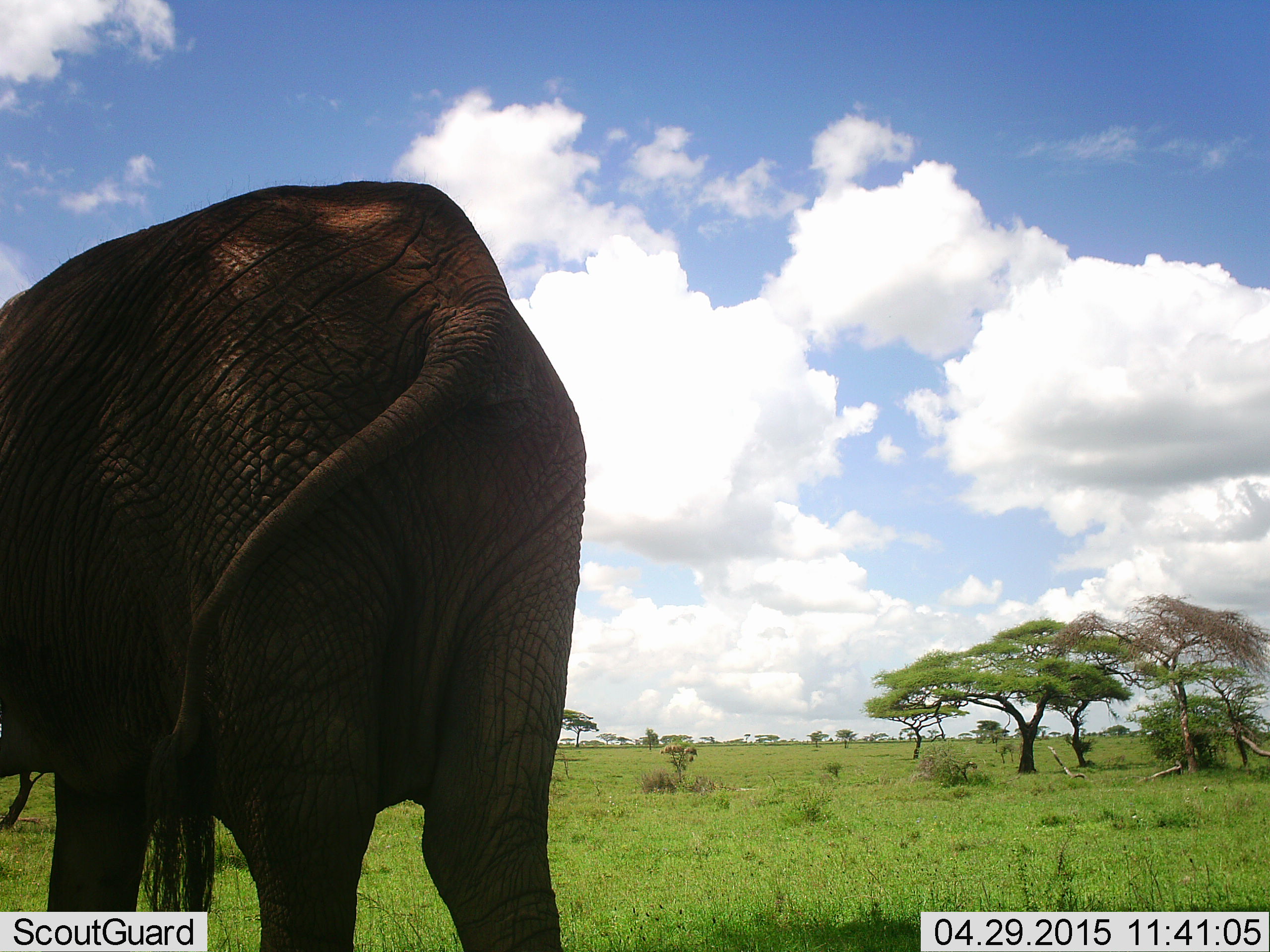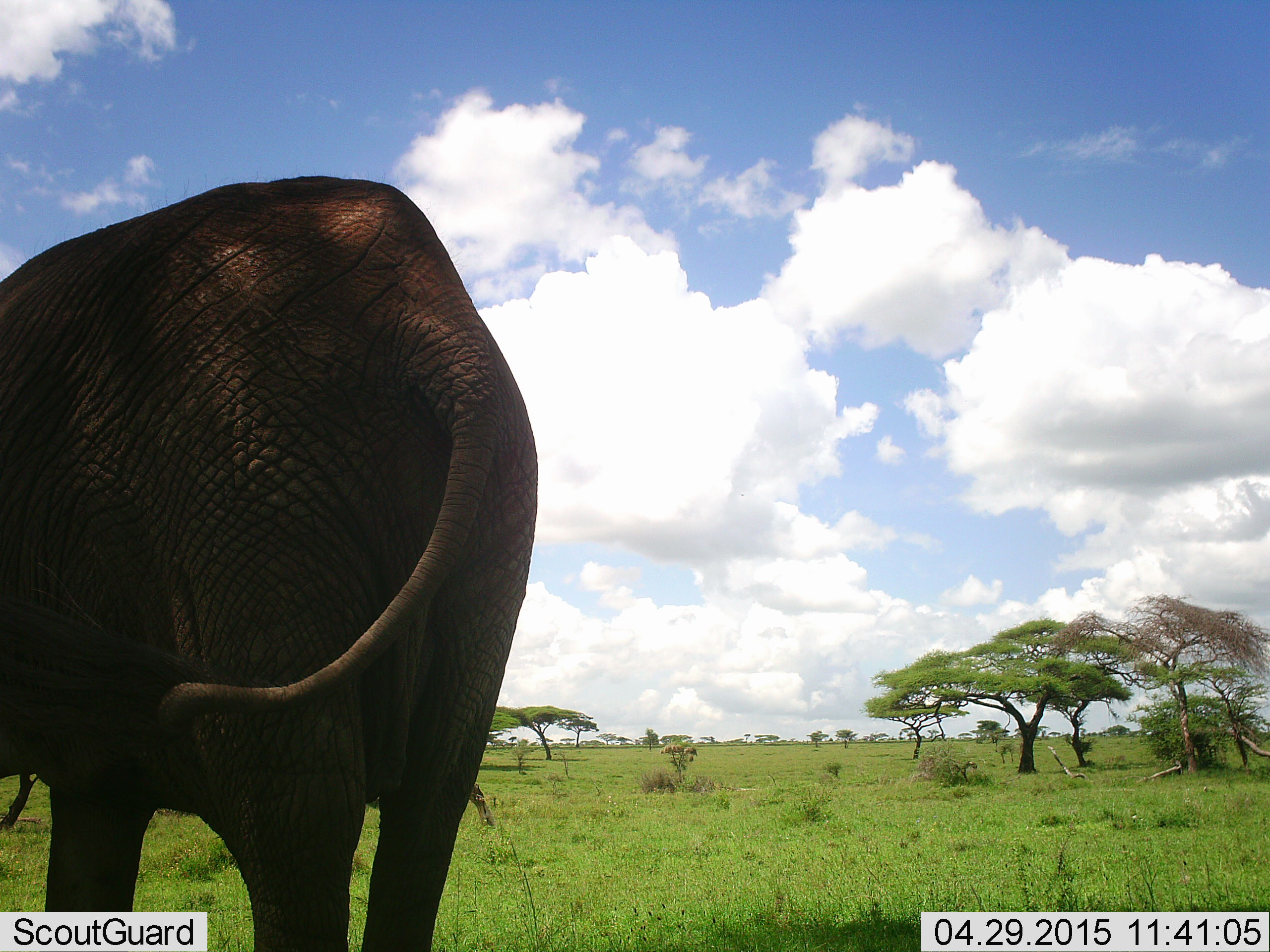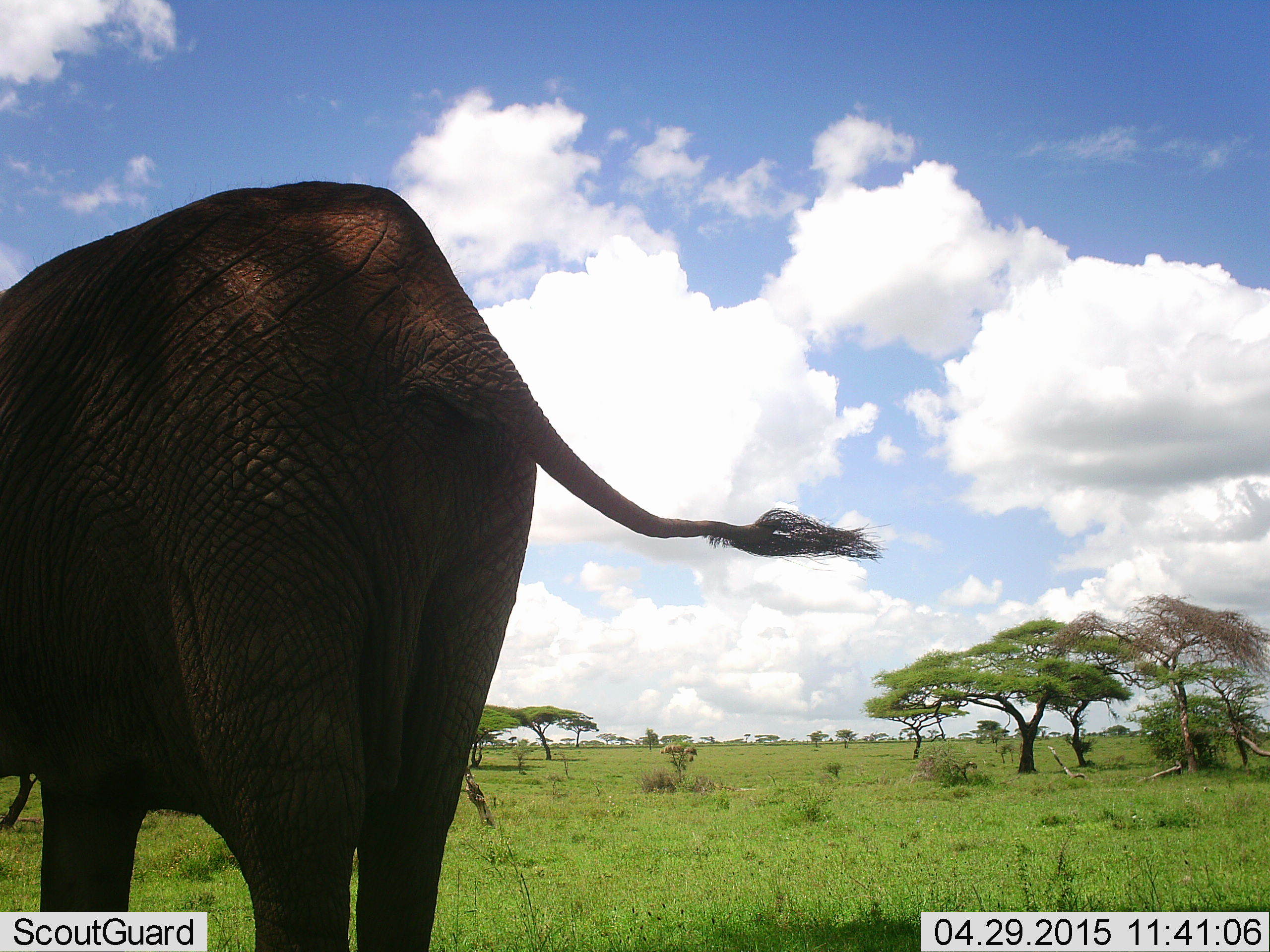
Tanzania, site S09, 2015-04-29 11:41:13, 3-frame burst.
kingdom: Animalia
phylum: Chordata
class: Mammalia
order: Proboscidea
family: Elephantidae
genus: Loxodonta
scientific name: Loxodonta africana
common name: african bush elephant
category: elephant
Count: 1.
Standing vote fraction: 60%.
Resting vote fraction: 0%.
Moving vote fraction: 40%.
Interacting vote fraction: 0%.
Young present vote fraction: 0%.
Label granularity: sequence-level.